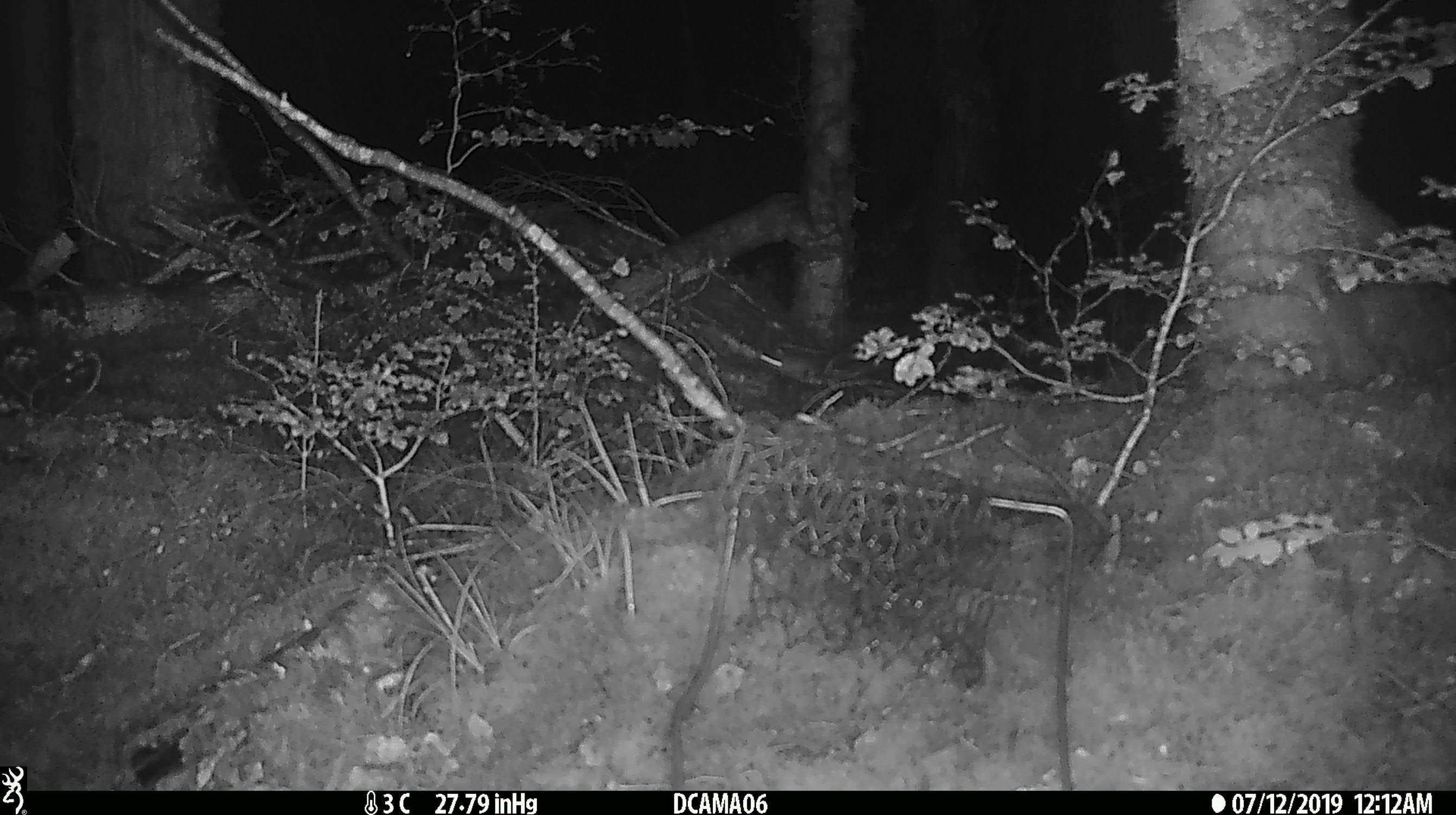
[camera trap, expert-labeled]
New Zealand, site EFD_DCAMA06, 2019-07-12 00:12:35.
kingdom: Animalia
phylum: Chordata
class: Mammalia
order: Rodentia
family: Muridae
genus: Mus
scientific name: Mus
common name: mouse